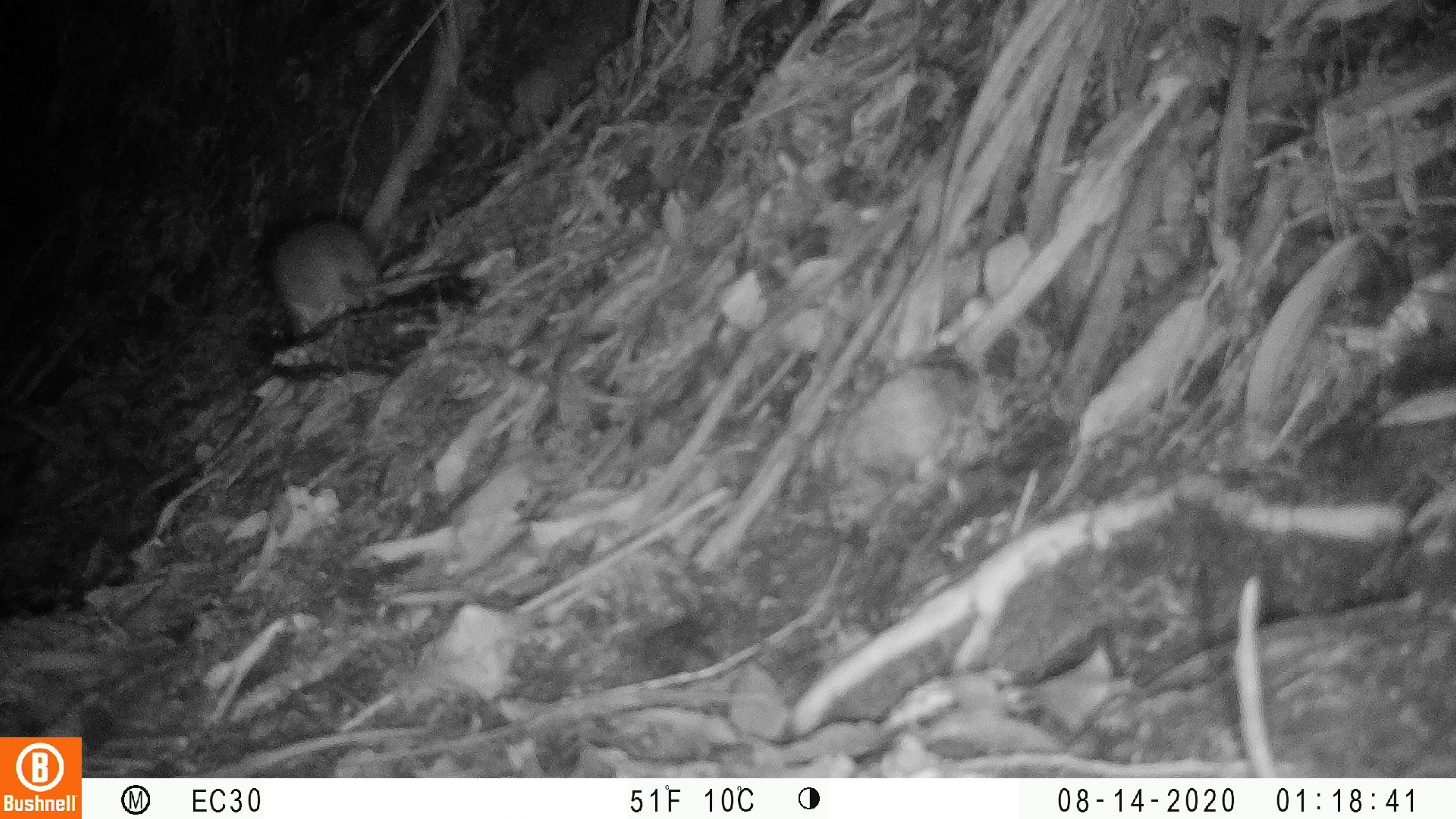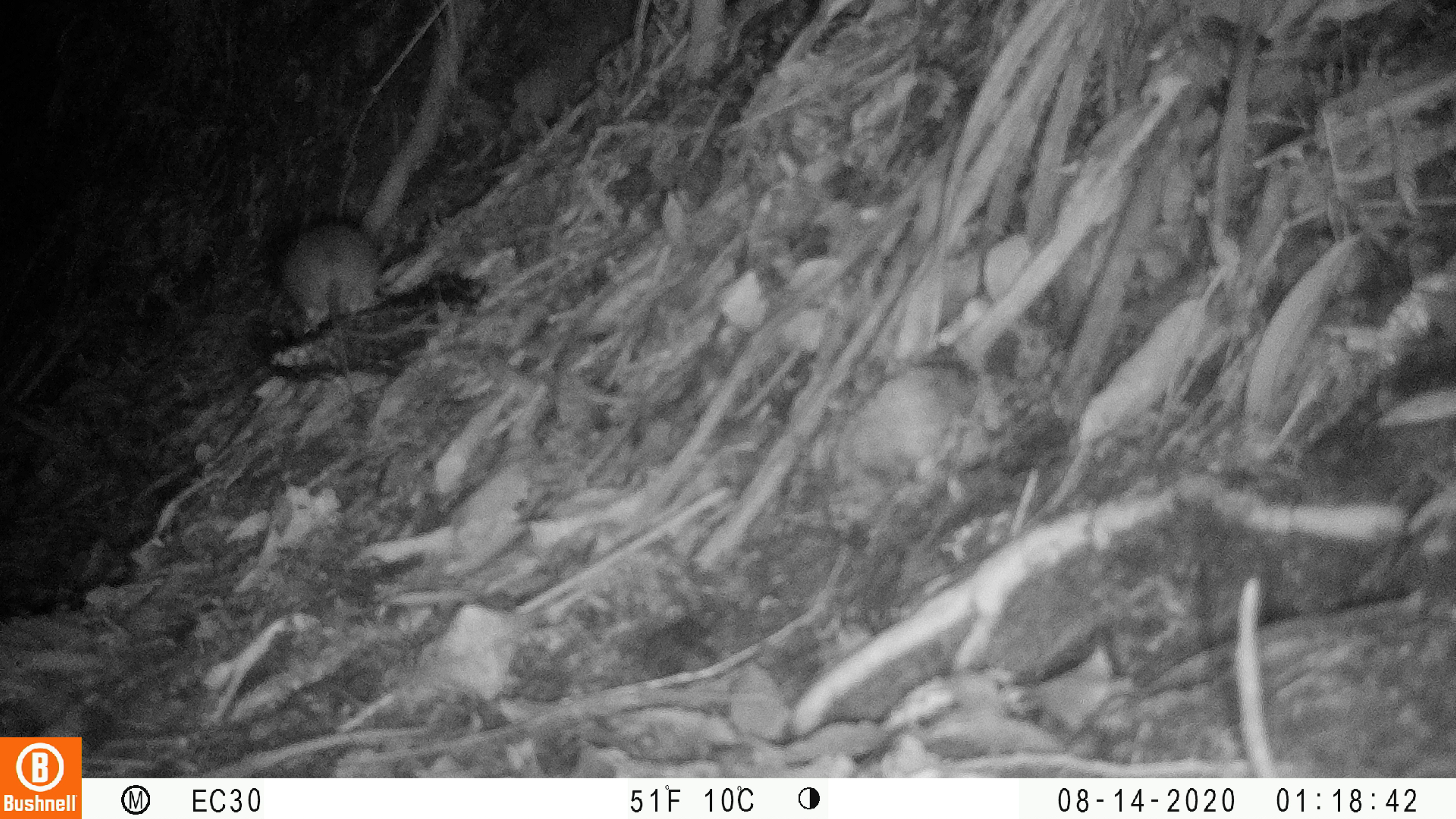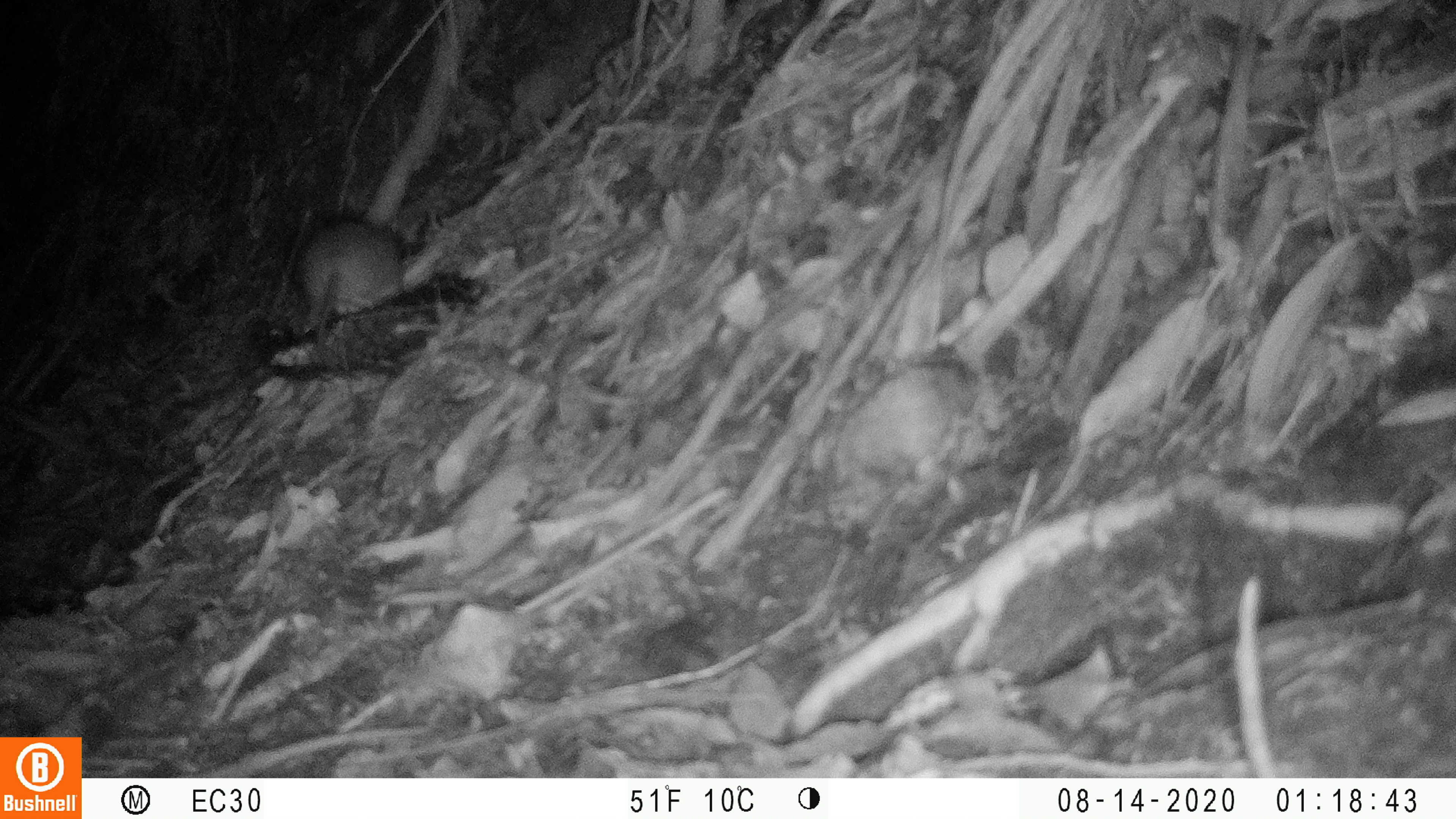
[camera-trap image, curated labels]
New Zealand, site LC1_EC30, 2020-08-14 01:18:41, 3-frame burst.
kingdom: Animalia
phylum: Chordata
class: Mammalia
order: Rodentia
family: Muridae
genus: Rattus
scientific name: Rattus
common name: rat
Rat (Rattus).